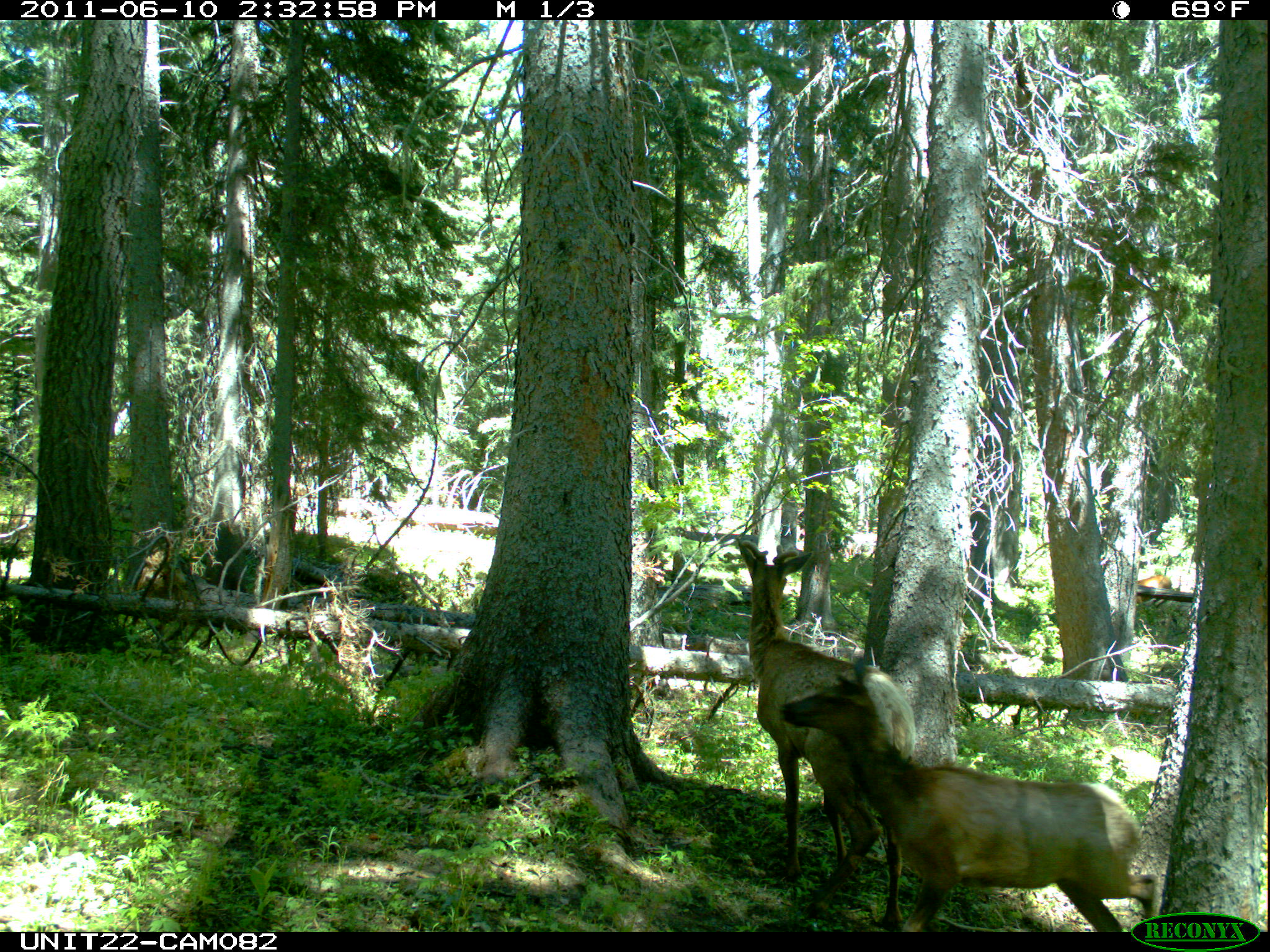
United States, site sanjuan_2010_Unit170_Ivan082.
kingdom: Animalia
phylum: Chordata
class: Mammalia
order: Artiodactyla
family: Cervidae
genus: Cervus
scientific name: Cervus elaphus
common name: red deer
Cervus elaphus (red deer).